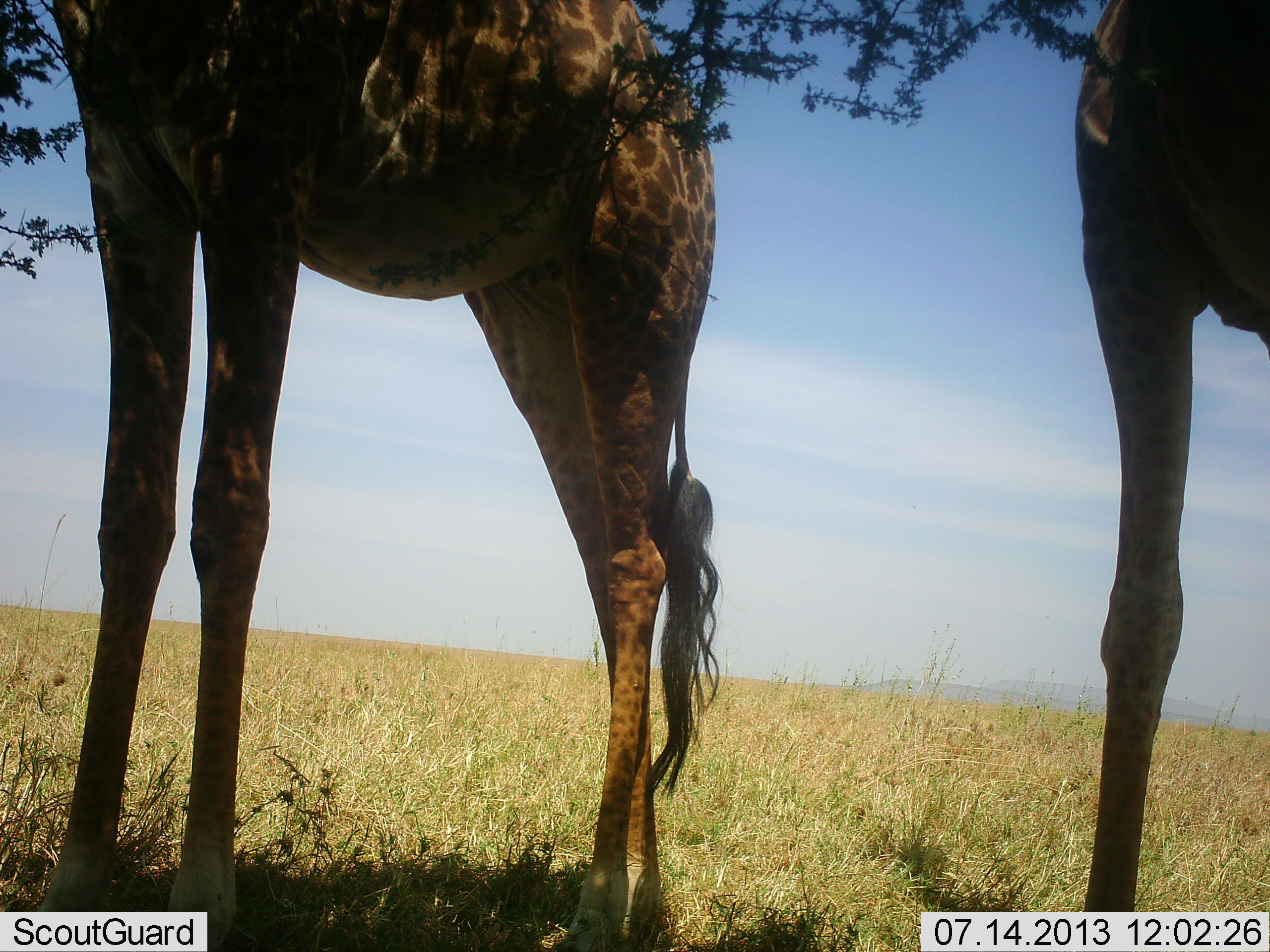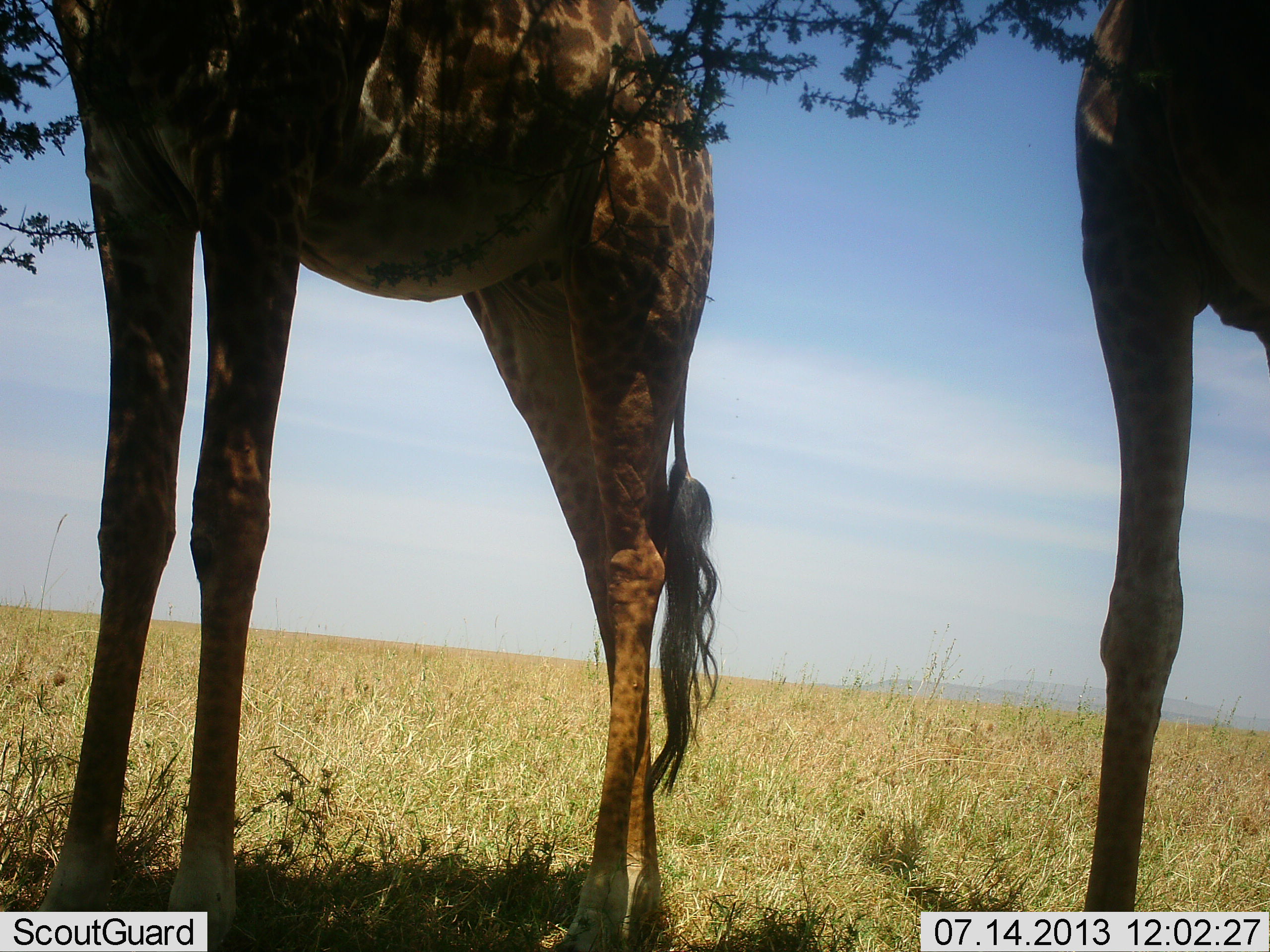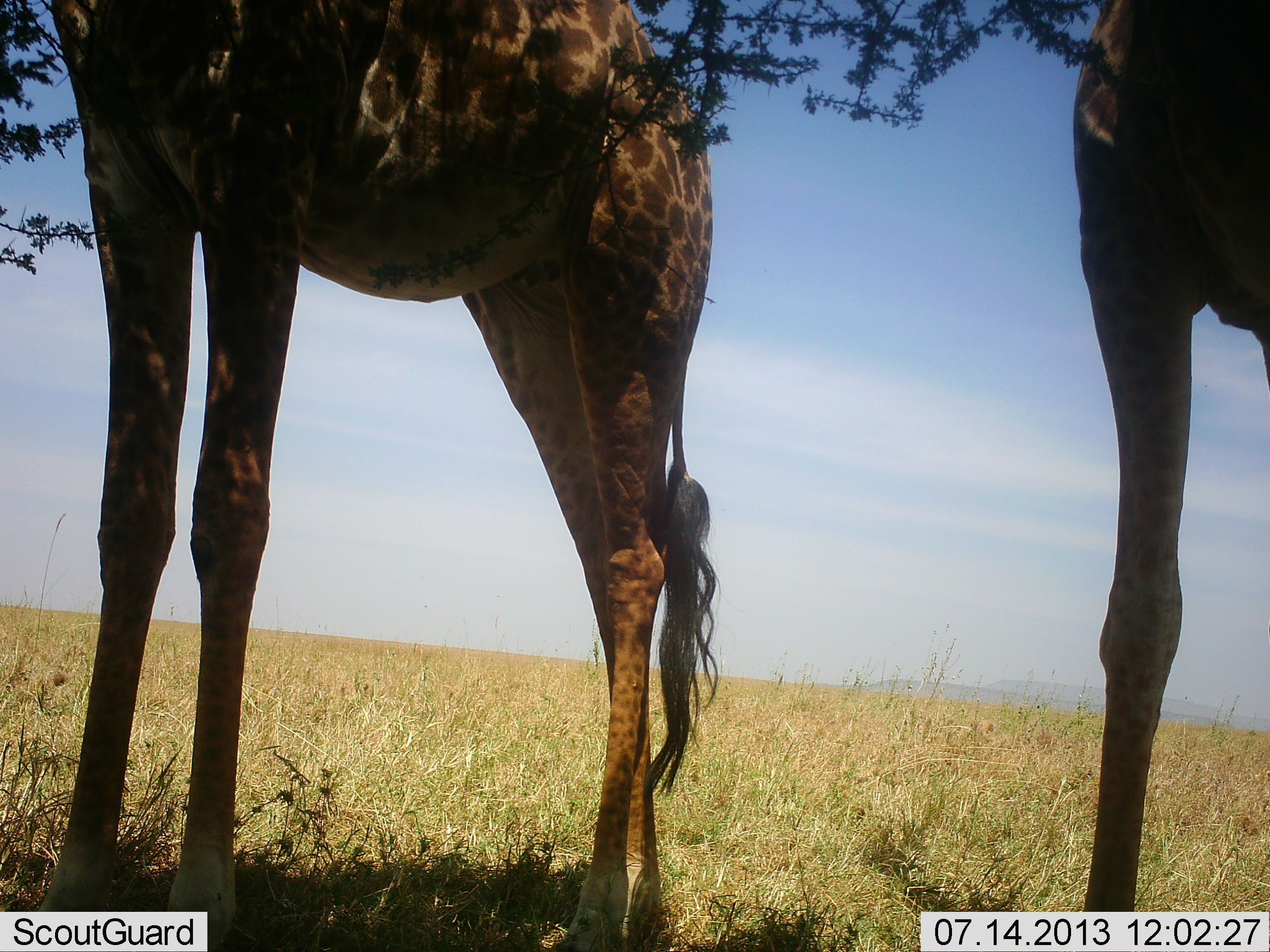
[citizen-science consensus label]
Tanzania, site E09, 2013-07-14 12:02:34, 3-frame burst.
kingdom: Animalia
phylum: Chordata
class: Mammalia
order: Artiodactyla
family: Giraffidae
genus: Giraffa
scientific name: Giraffa camelopardalis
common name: giraffe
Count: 2.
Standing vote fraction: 74%.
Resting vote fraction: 3%.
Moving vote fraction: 0%.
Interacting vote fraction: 3%.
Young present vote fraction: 0%.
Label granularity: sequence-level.